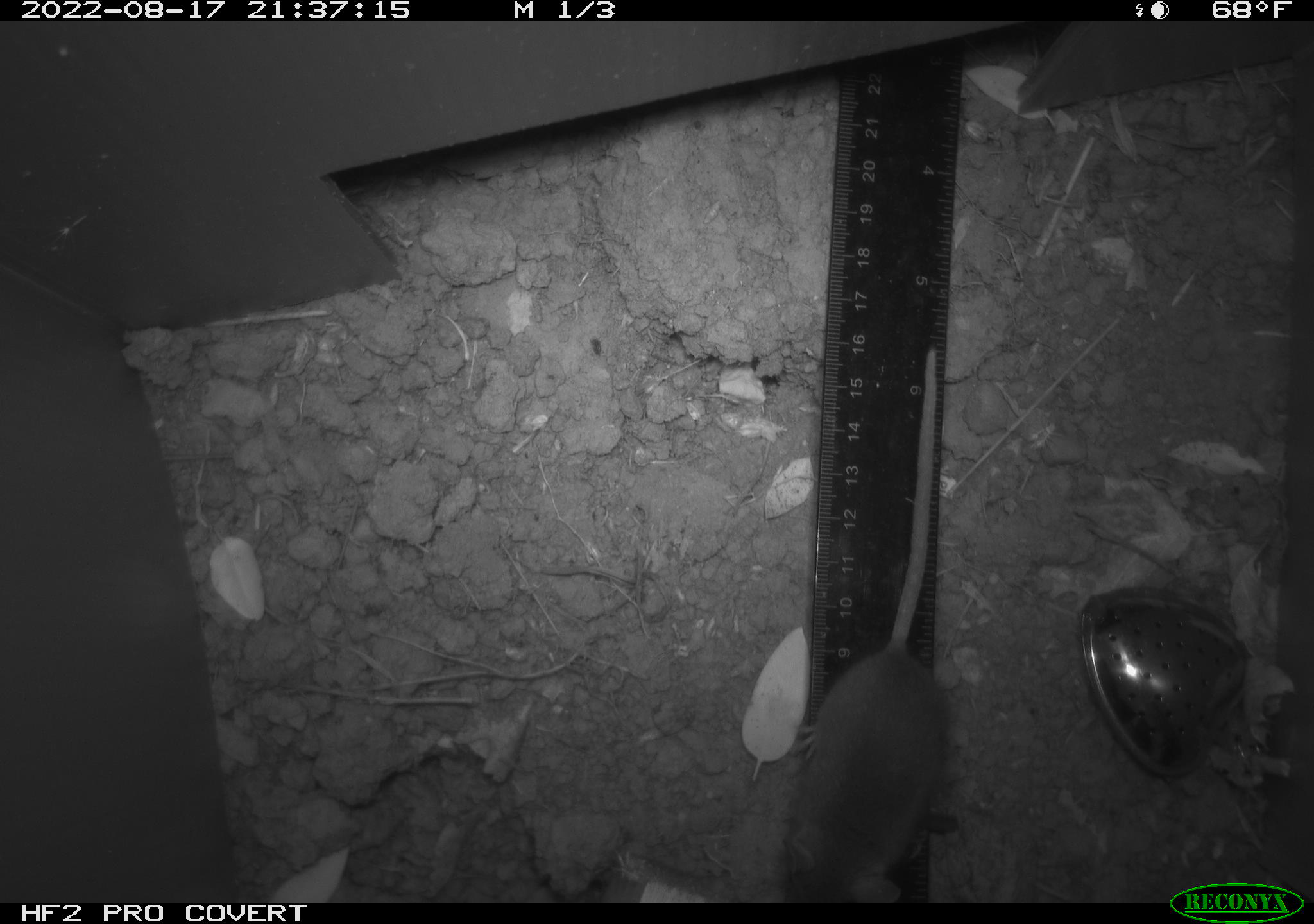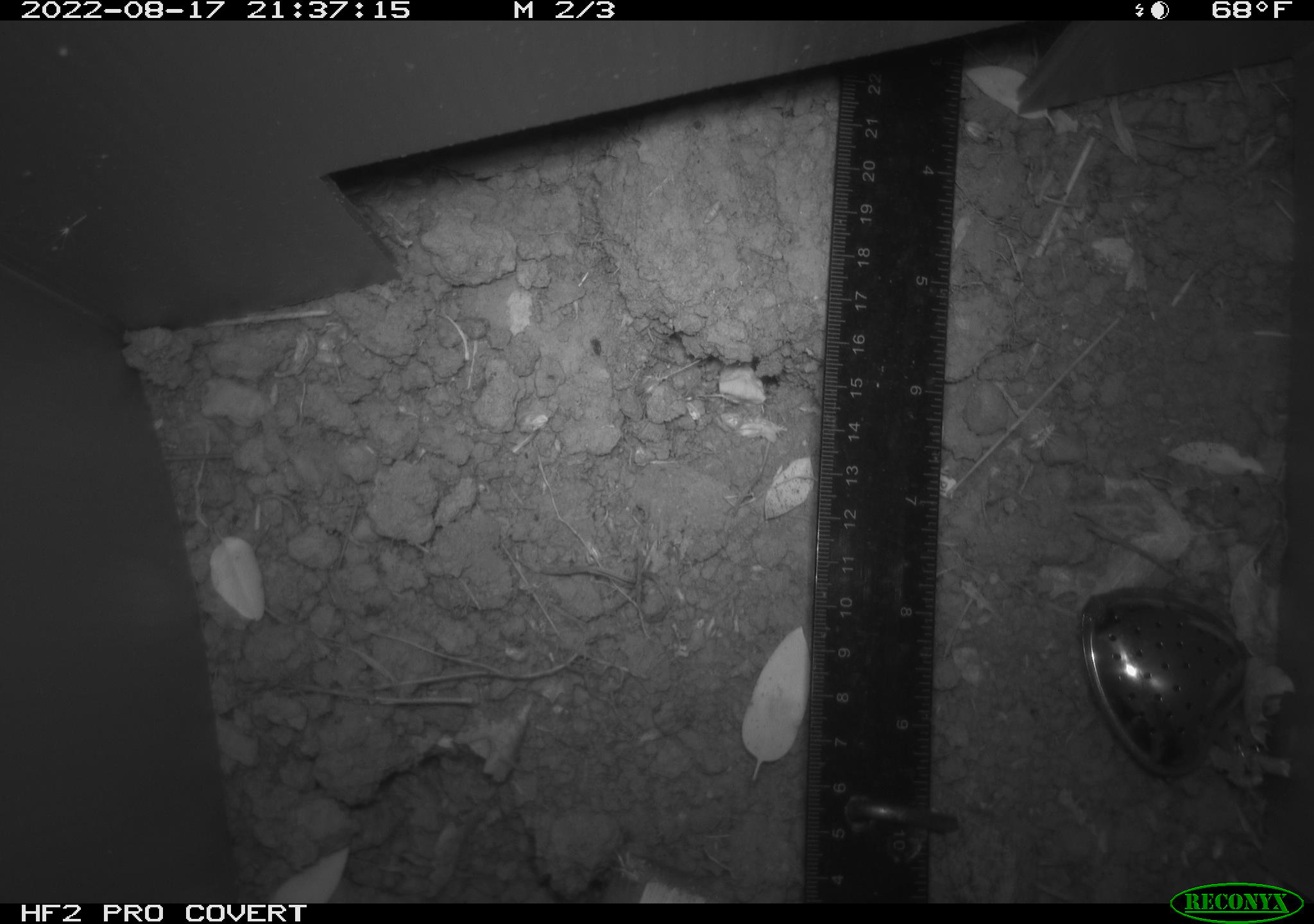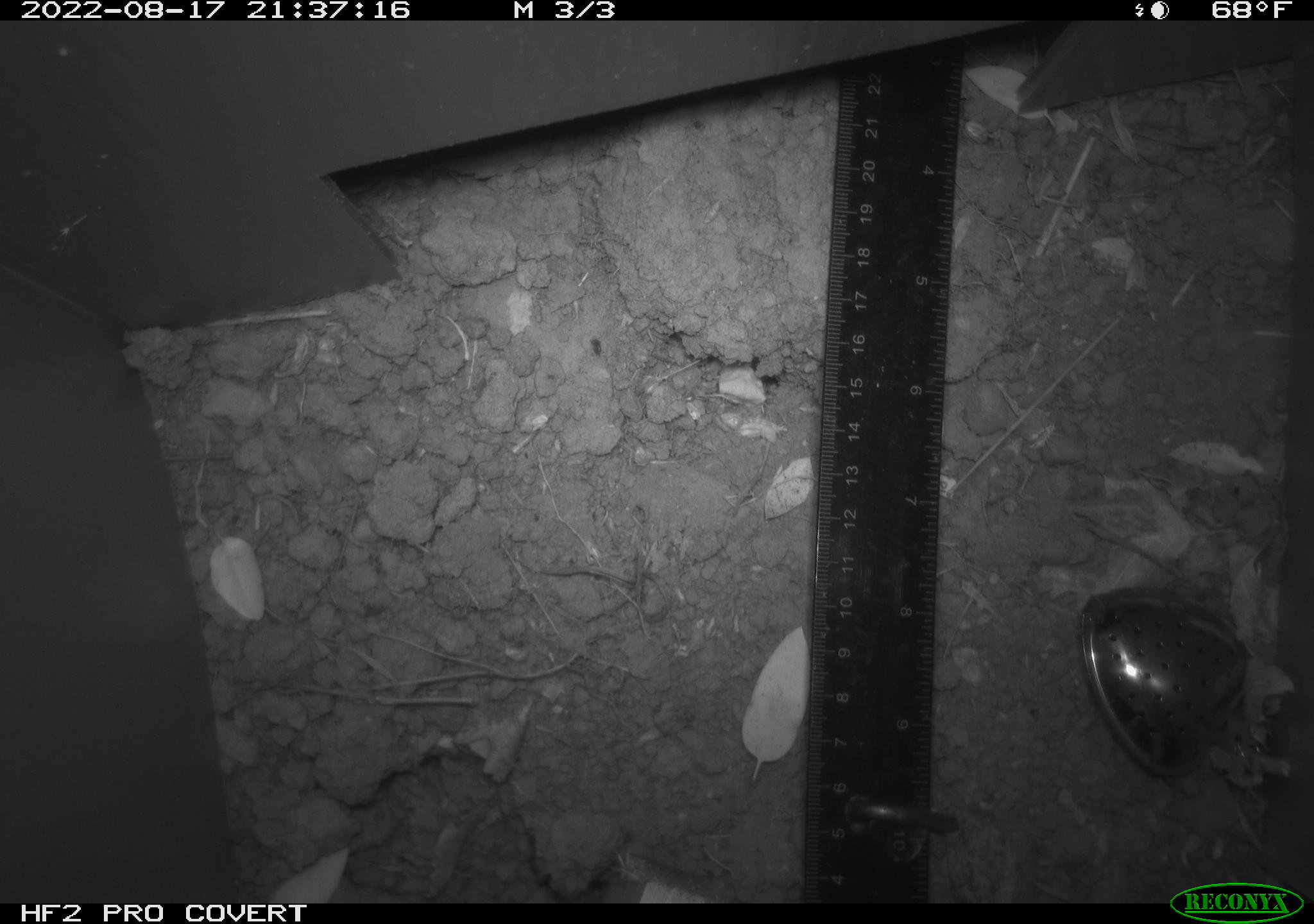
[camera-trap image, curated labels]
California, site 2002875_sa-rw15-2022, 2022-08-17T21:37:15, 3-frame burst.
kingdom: Animalia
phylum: Chordata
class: Mammalia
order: Rodentia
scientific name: Rodentia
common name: mouse species